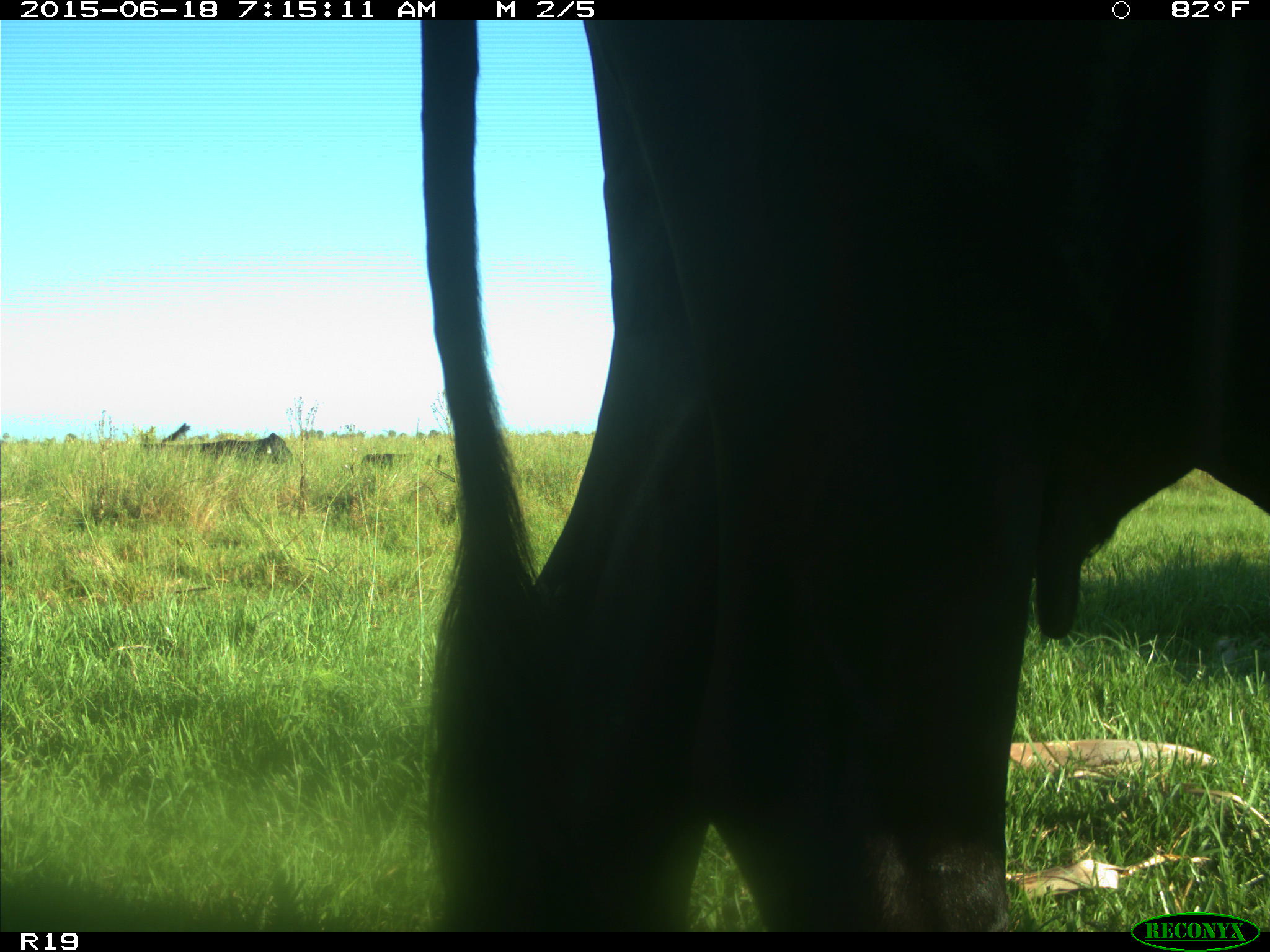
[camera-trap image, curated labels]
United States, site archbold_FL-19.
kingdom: Animalia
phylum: Chordata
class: Mammalia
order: Artiodactyla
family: Bovidae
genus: Bos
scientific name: Bos taurus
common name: domestic cow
Bos taurus (domestic cow).